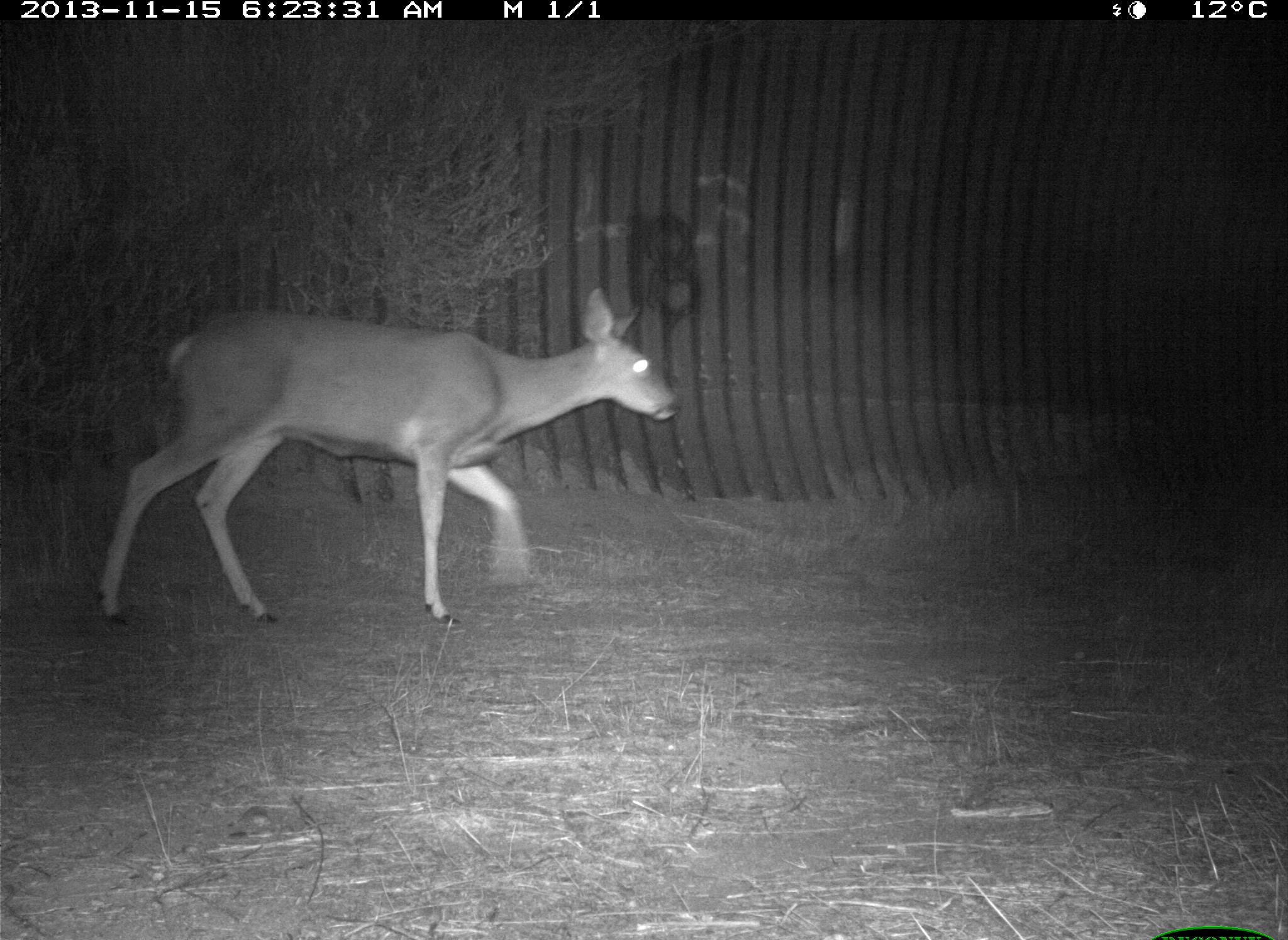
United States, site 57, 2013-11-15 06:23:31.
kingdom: Animalia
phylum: Chordata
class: Mammalia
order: Artiodactyla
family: Cervidae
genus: Odocoileus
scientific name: Odocoileus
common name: deer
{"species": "deer (Odocoileus)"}